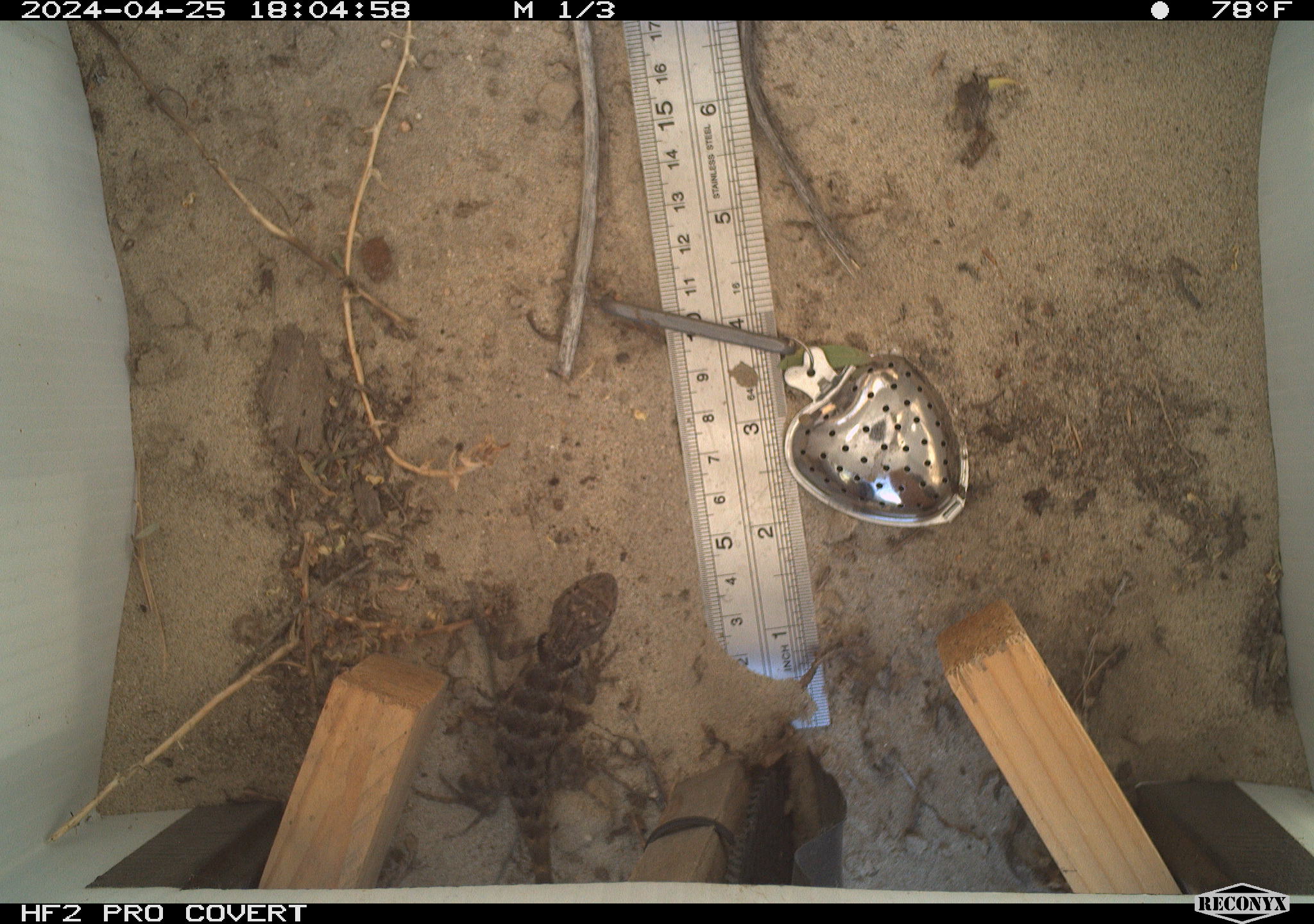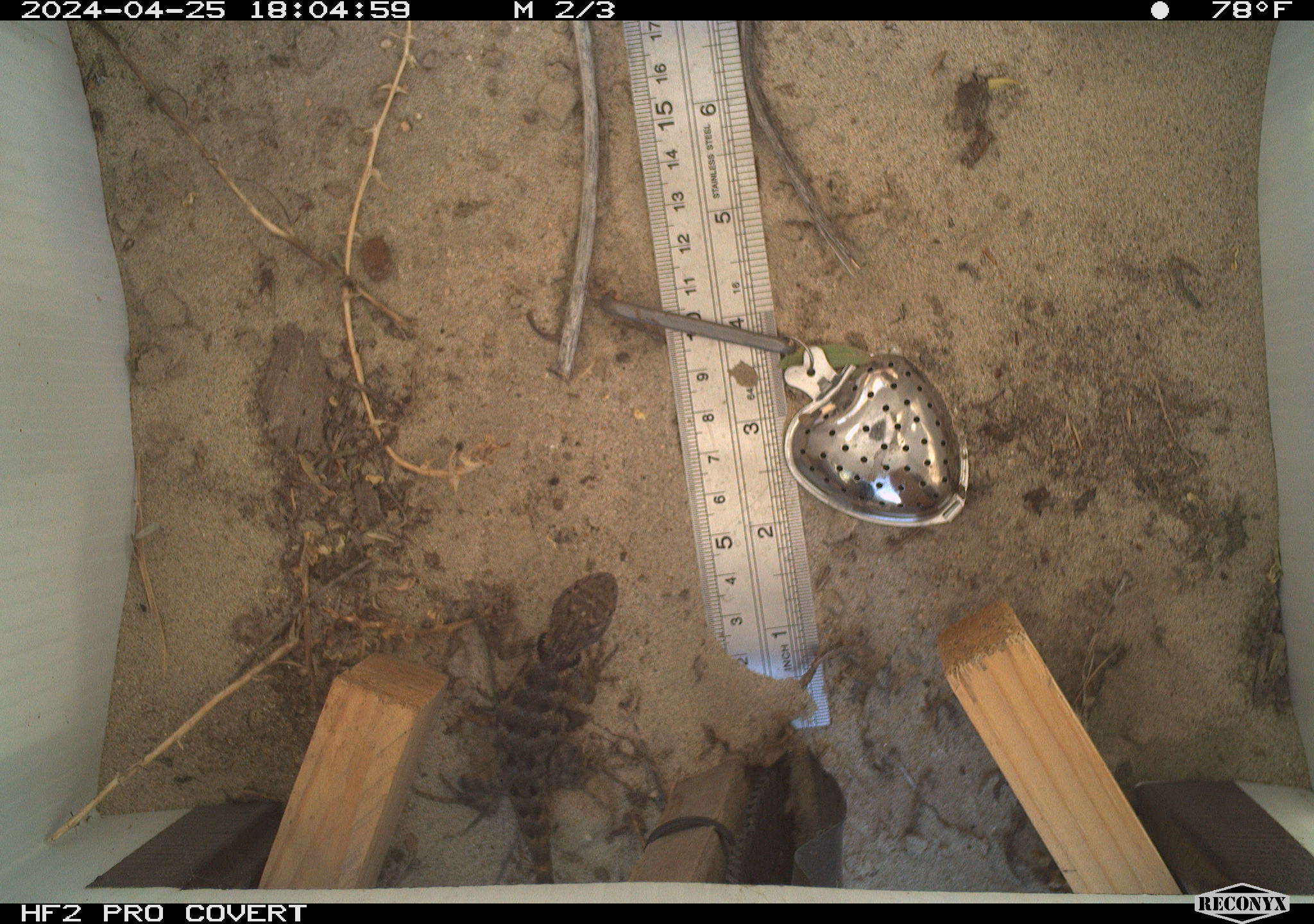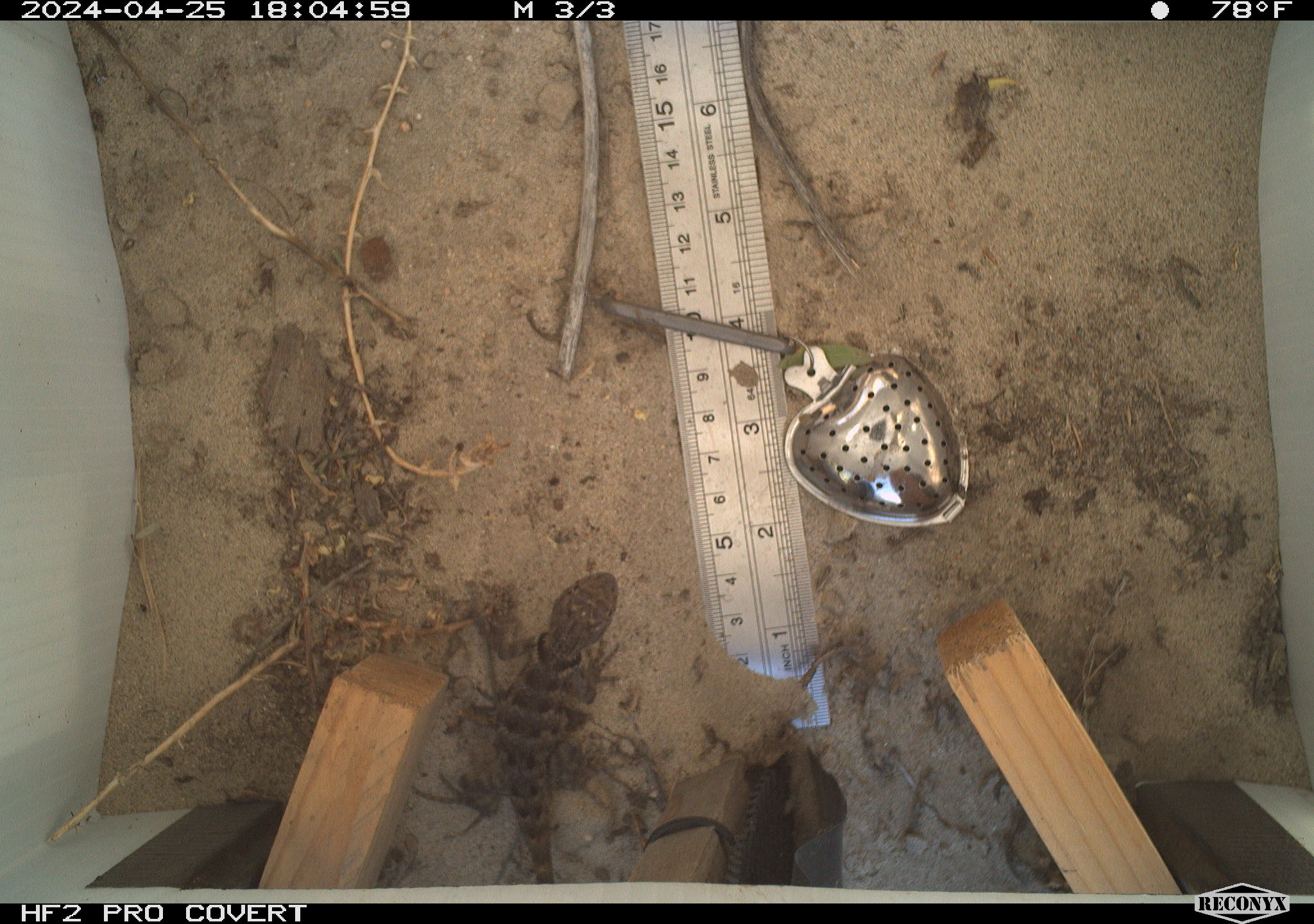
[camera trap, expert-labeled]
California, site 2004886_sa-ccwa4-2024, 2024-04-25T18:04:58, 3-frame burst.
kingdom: Animalia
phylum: Chordata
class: Reptilia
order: Squamata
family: Phrynosomatidae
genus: Sceloporus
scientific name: Sceloporus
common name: spiny lizards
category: sceloporus species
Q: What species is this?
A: Sceloporus species (spiny lizards) (Sceloporus).